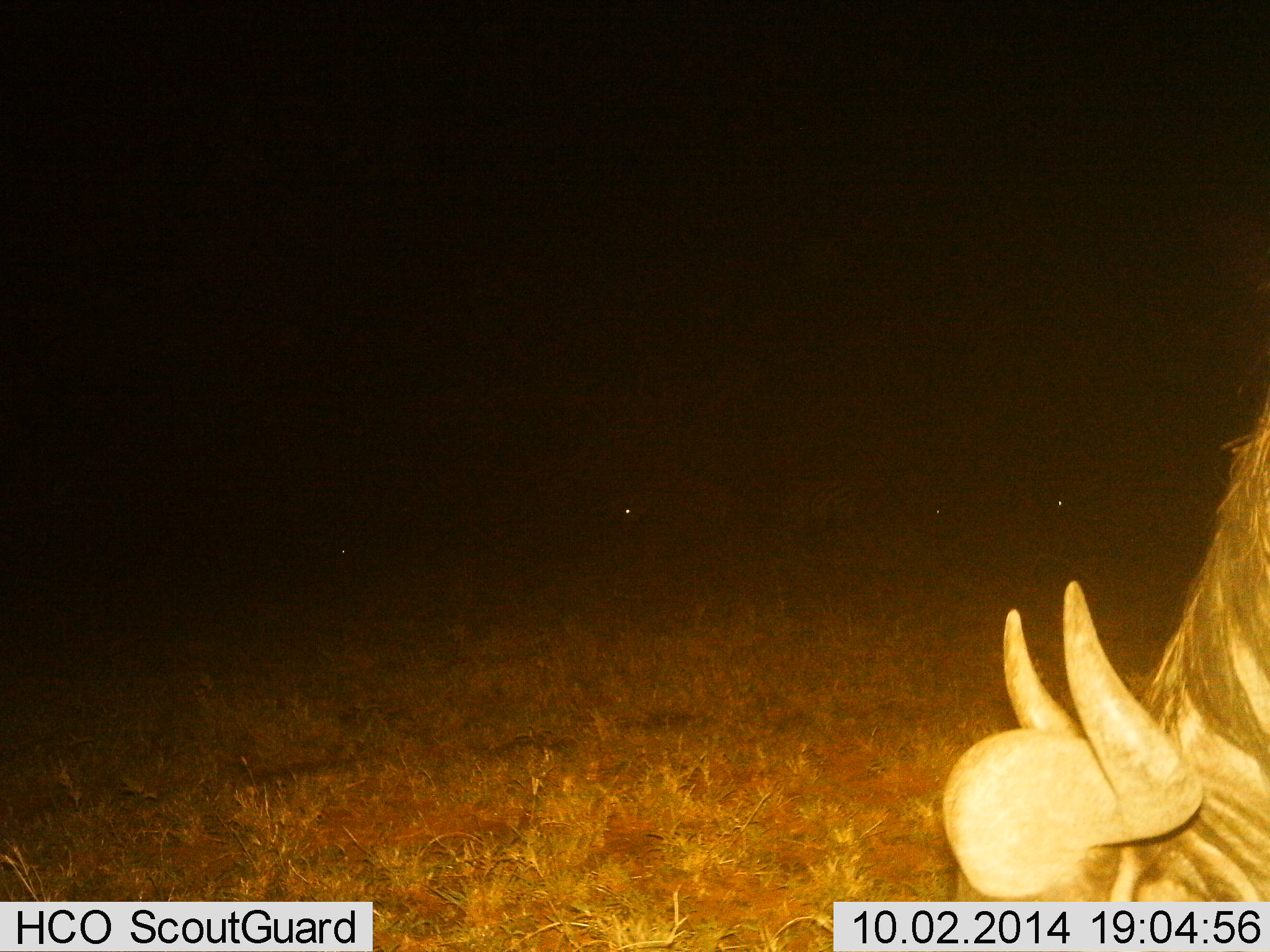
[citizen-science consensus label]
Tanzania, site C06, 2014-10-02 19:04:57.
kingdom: Animalia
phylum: Chordata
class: Mammalia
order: Artiodactyla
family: Bovidae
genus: Connochaetes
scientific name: Connochaetes taurinus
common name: blue wildebeest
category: wildebeest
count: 1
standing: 10%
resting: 0%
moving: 0%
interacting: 0%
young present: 0%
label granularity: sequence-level